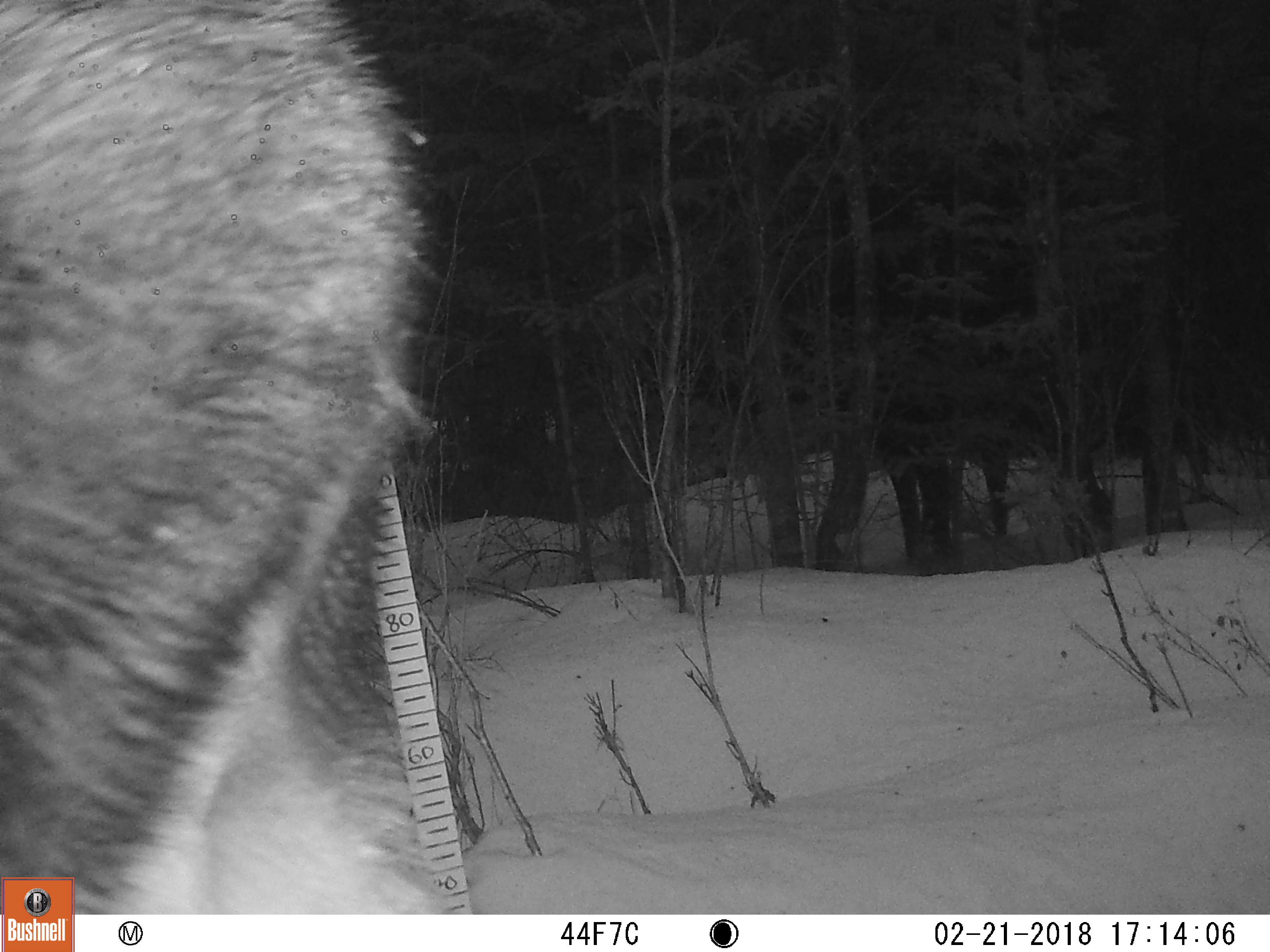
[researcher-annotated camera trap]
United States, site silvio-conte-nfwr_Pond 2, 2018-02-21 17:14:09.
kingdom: Animalia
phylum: Chordata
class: Mammalia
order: Artiodactyla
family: Cervidae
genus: Alces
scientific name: Alces alces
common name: moose